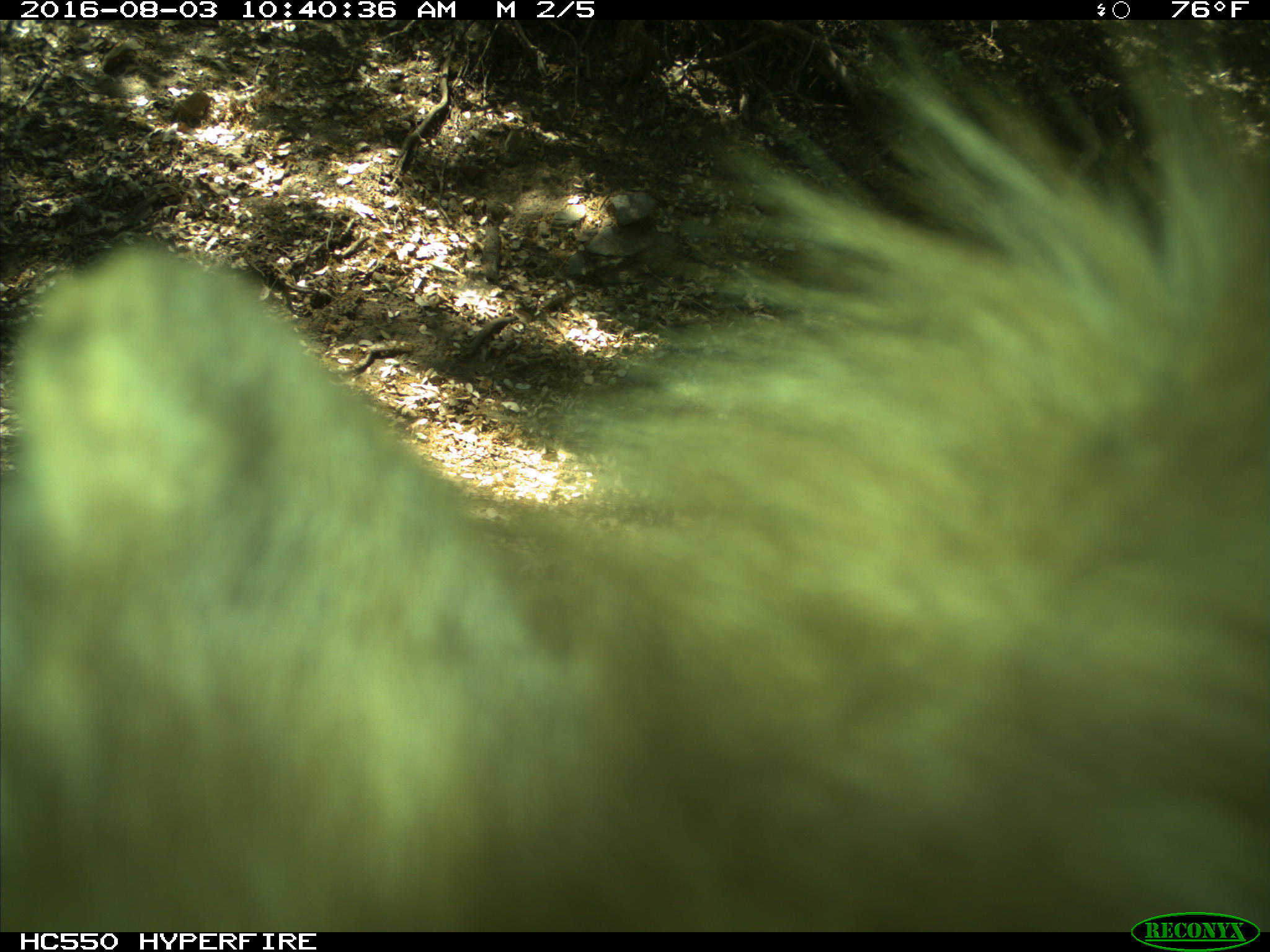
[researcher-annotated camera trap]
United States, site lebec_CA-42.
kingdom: Animalia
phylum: Chordata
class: Mammalia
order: Carnivora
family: Ursidae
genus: Ursus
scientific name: Ursus americanus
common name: american black bear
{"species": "Ursus americanus (american black bear)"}